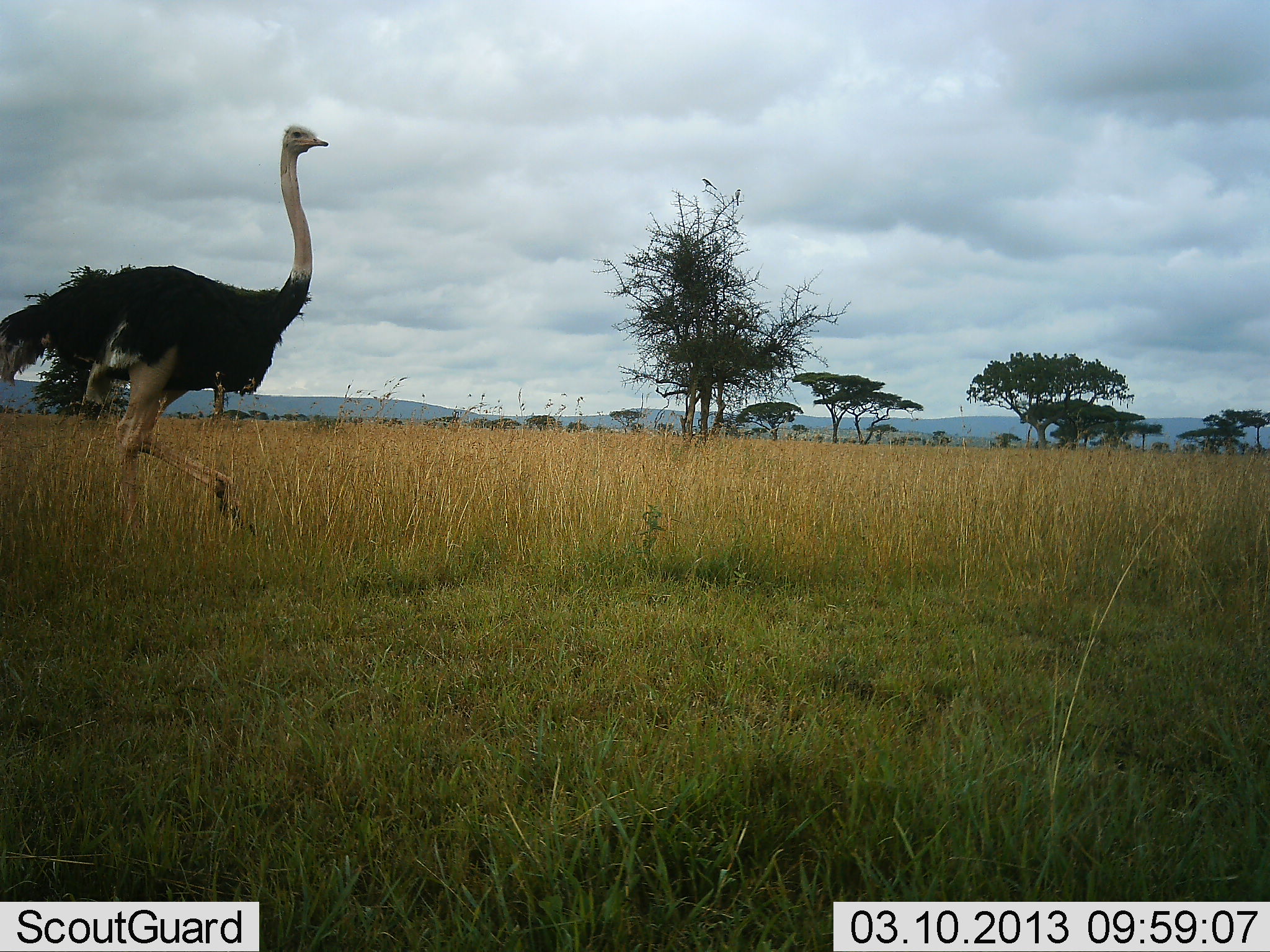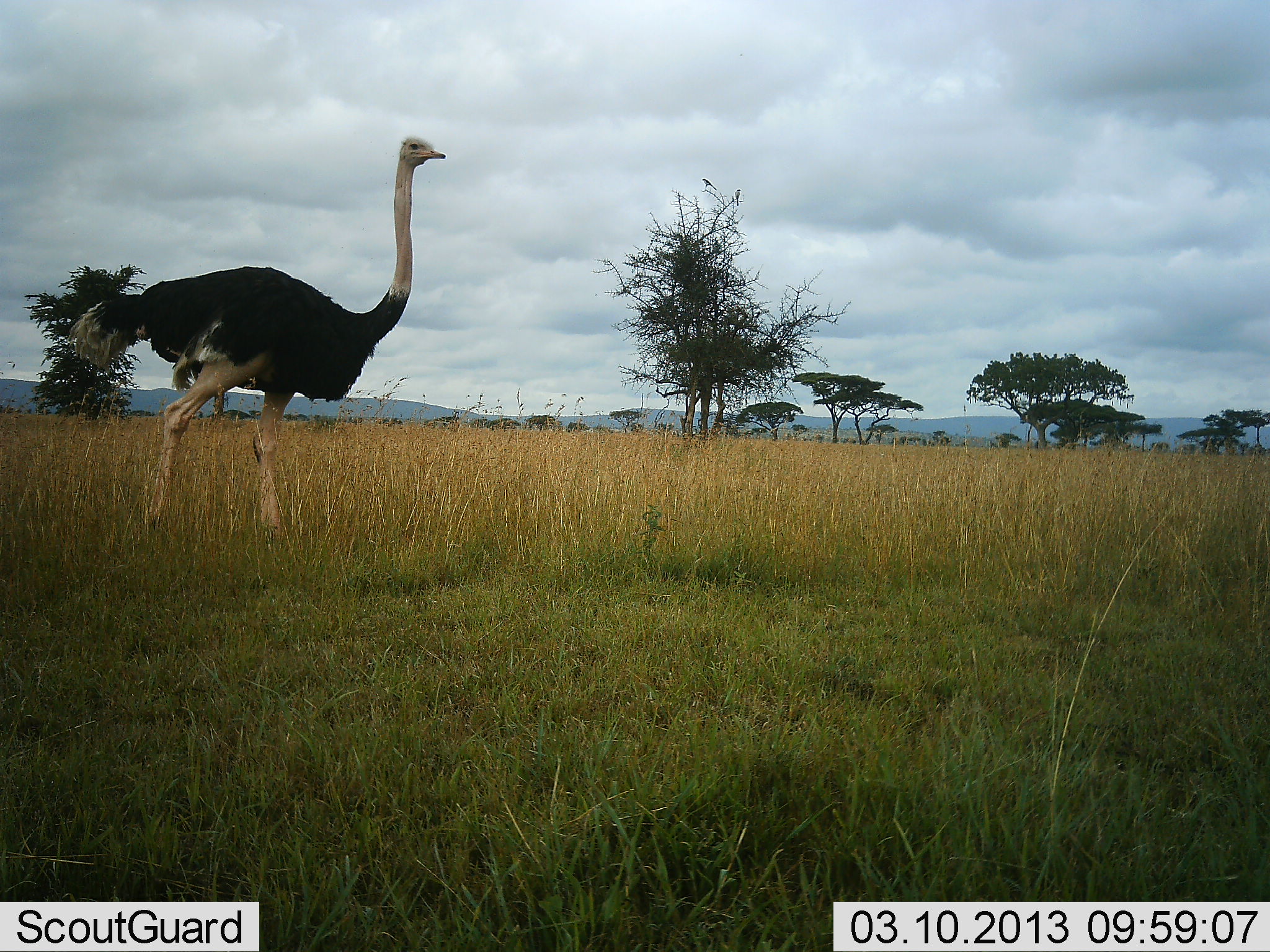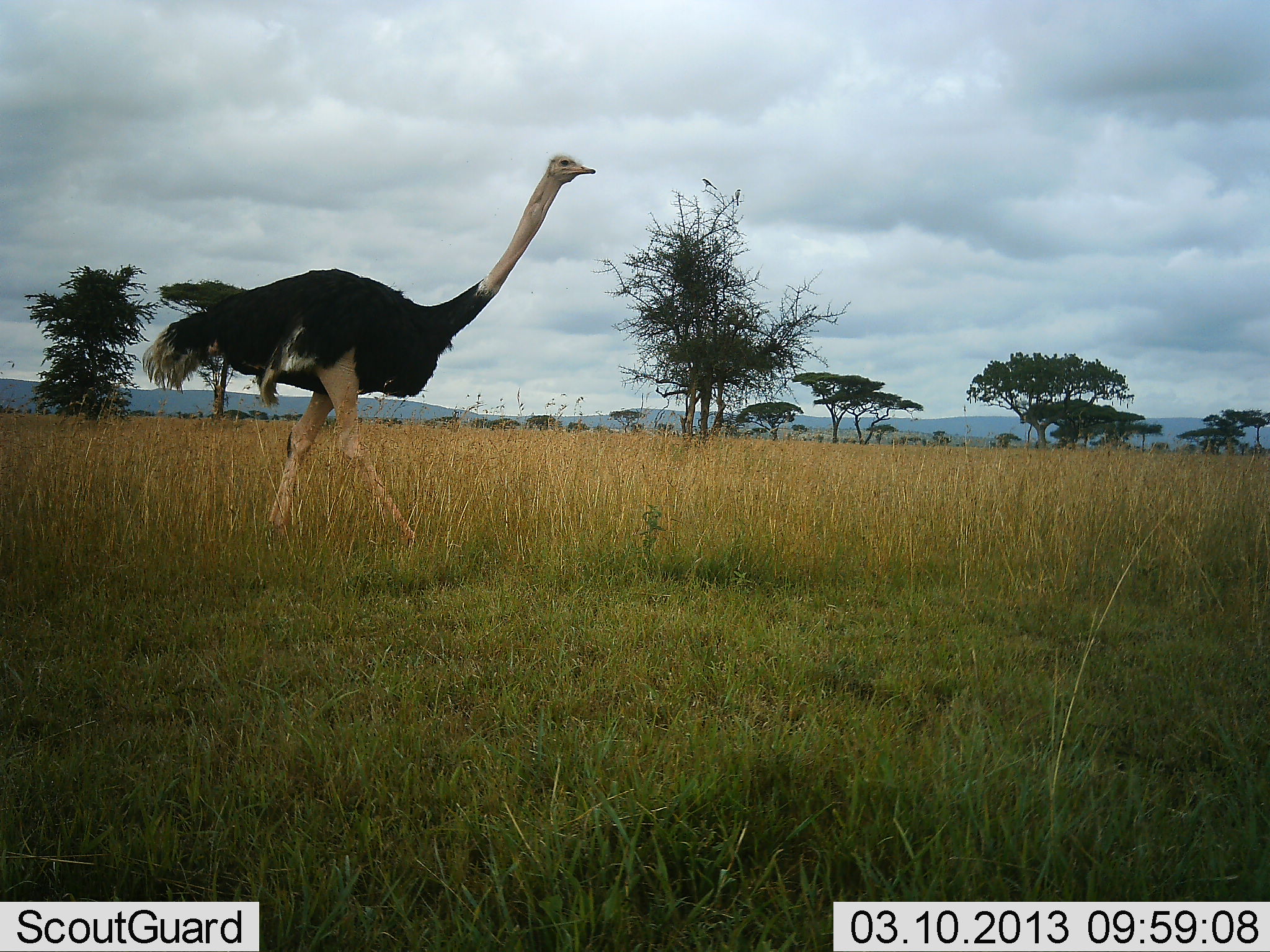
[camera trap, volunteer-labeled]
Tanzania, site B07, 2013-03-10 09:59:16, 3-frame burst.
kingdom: Animalia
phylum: Chordata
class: Aves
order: Struthioniformes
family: Struthionidae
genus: Struthio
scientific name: Struthio camelus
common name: ostrich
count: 1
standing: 0%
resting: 0%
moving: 100%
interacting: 0%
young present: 0%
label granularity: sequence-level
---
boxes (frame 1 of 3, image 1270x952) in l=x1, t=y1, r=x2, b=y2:
animal: l=1, t=126, r=332, b=538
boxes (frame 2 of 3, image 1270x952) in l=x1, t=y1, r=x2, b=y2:
animal: l=64, t=133, r=450, b=545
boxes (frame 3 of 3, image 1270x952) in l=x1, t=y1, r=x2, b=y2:
animal: l=136, t=143, r=603, b=553